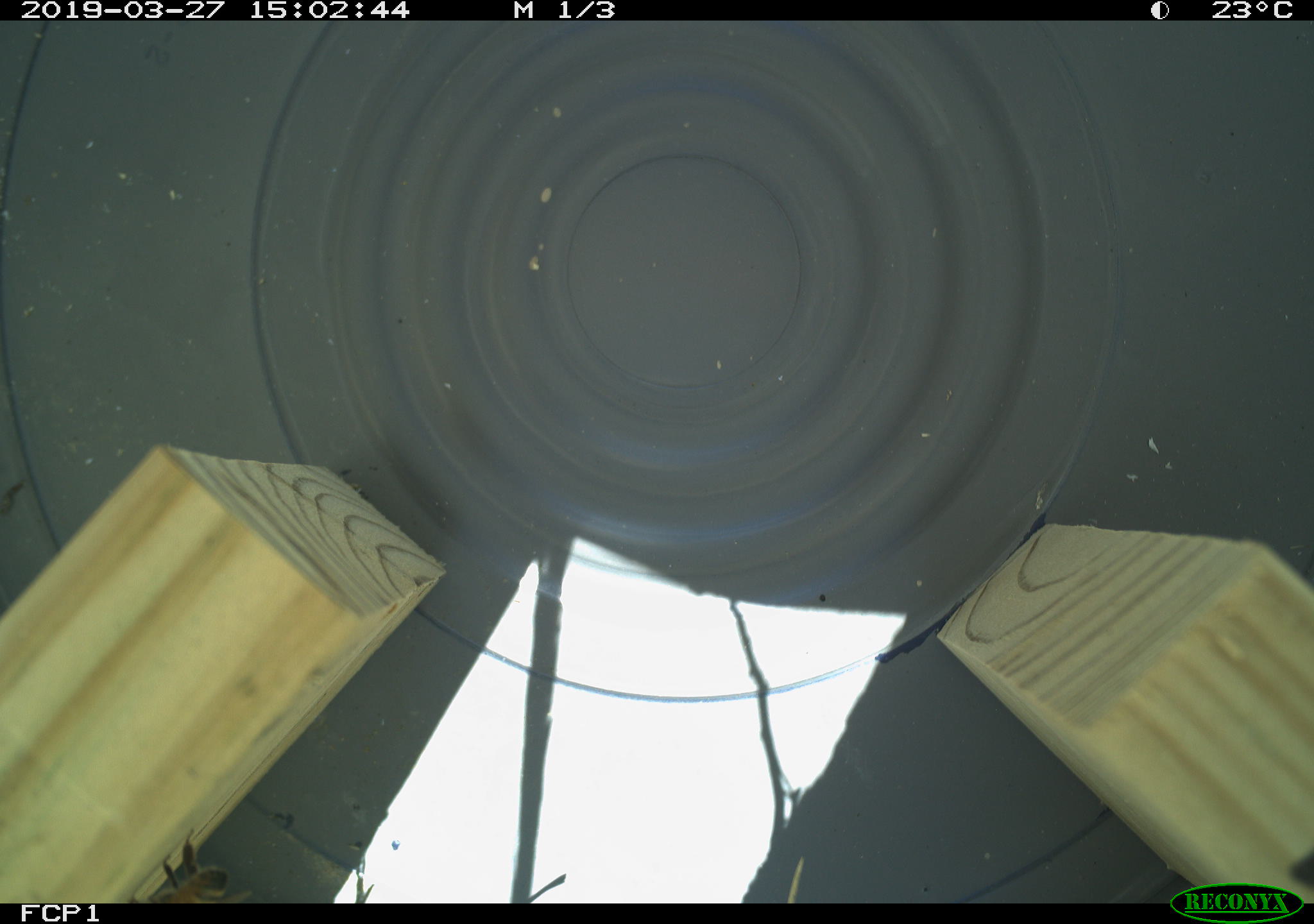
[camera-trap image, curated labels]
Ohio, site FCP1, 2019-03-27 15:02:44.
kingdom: Animalia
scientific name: Animalia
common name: animal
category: invertebrate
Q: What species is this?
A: Invertebrate (animal) (Animalia).